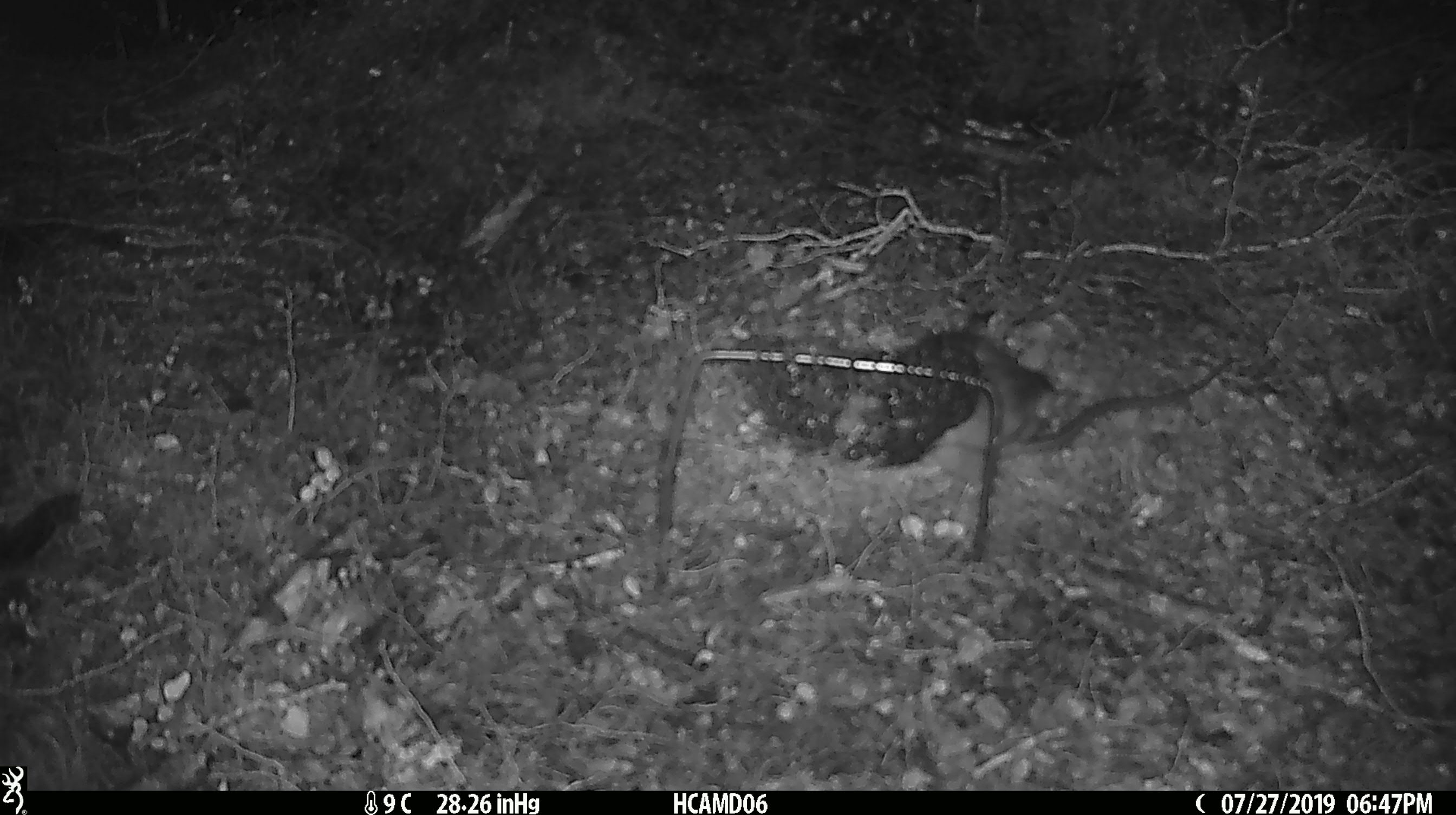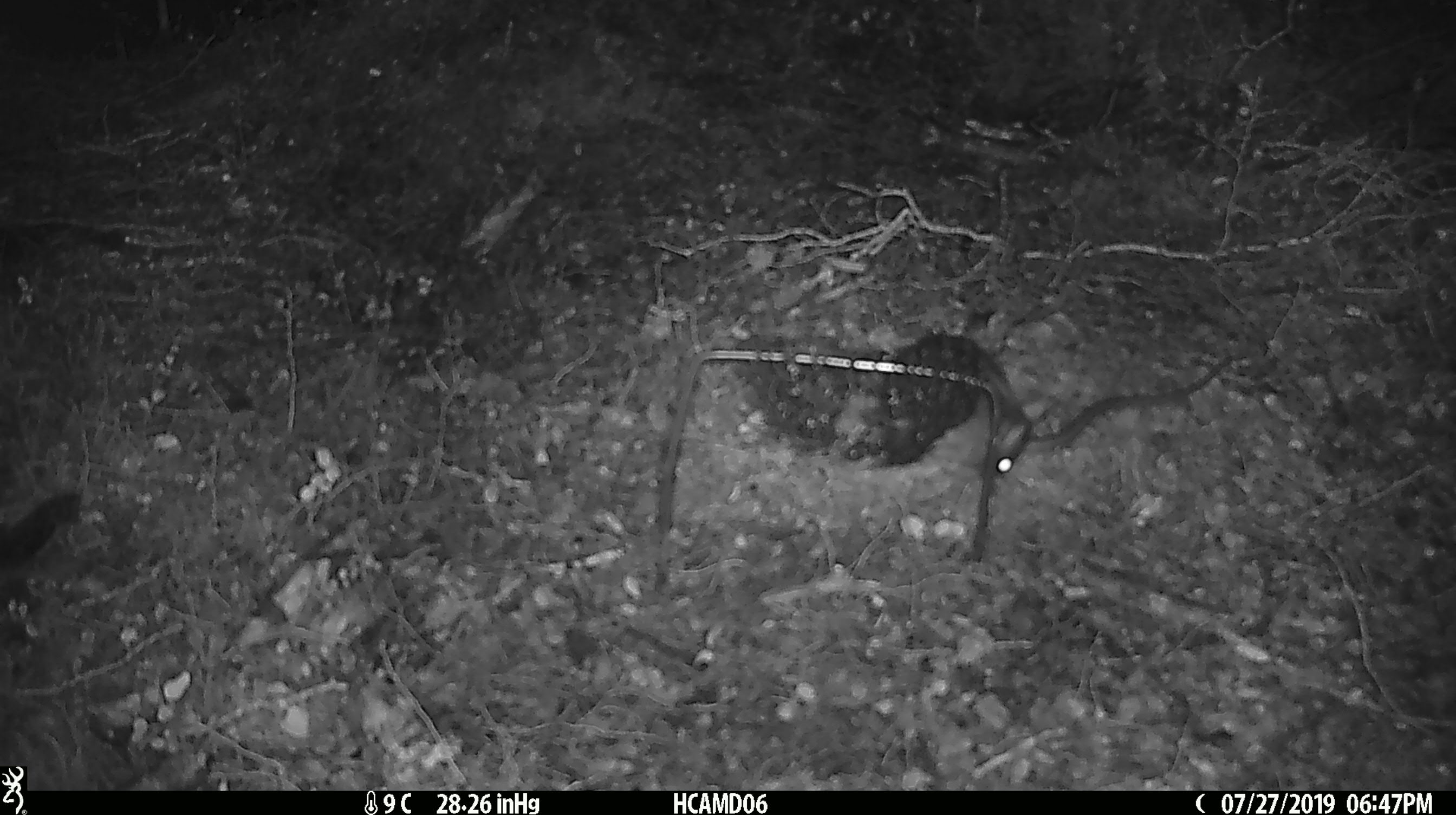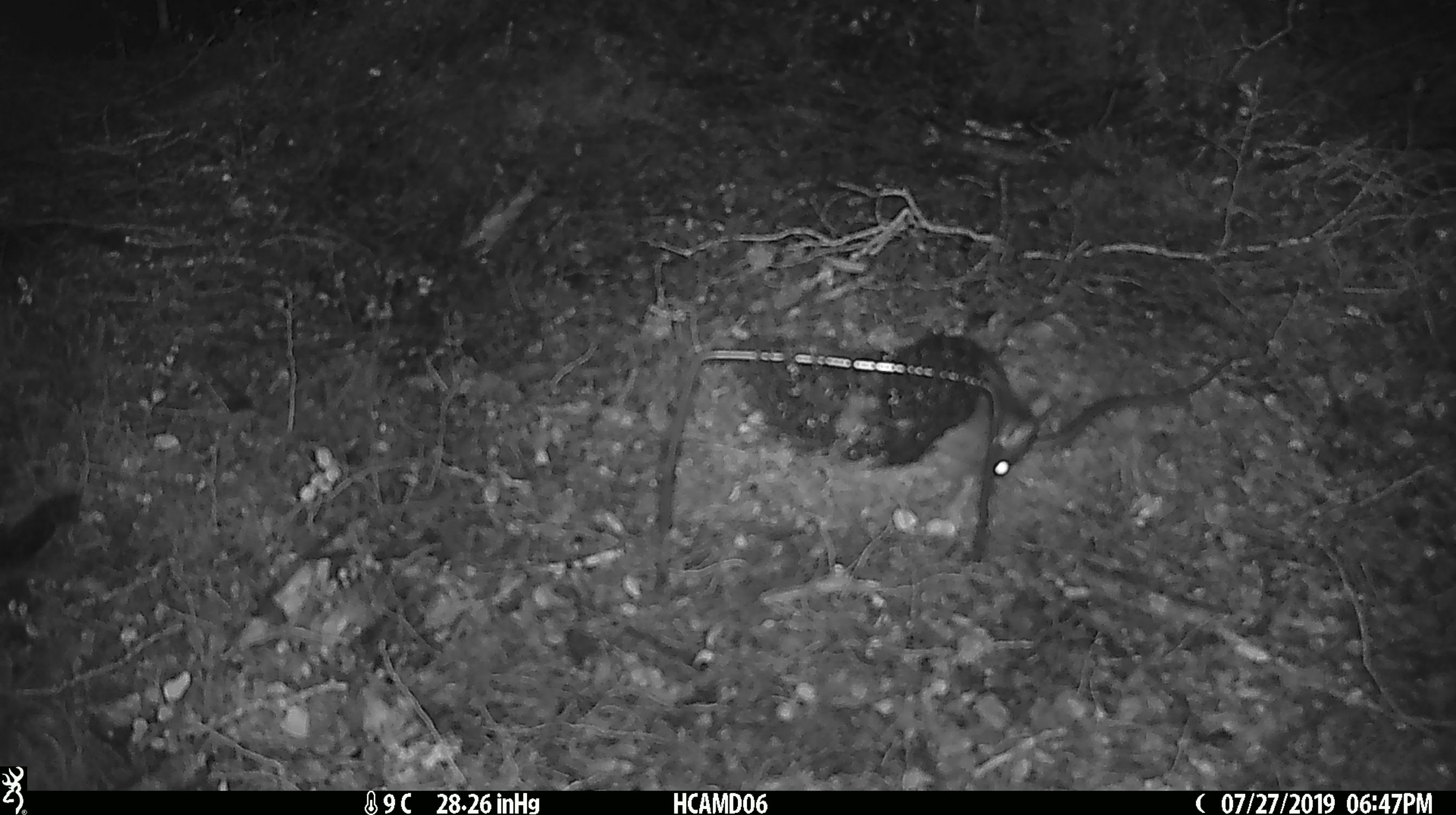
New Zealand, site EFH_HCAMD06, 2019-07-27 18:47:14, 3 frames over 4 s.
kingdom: Animalia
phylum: Chordata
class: Mammalia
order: Rodentia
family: Muridae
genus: Rattus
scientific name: Rattus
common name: rat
Rat (Rattus).